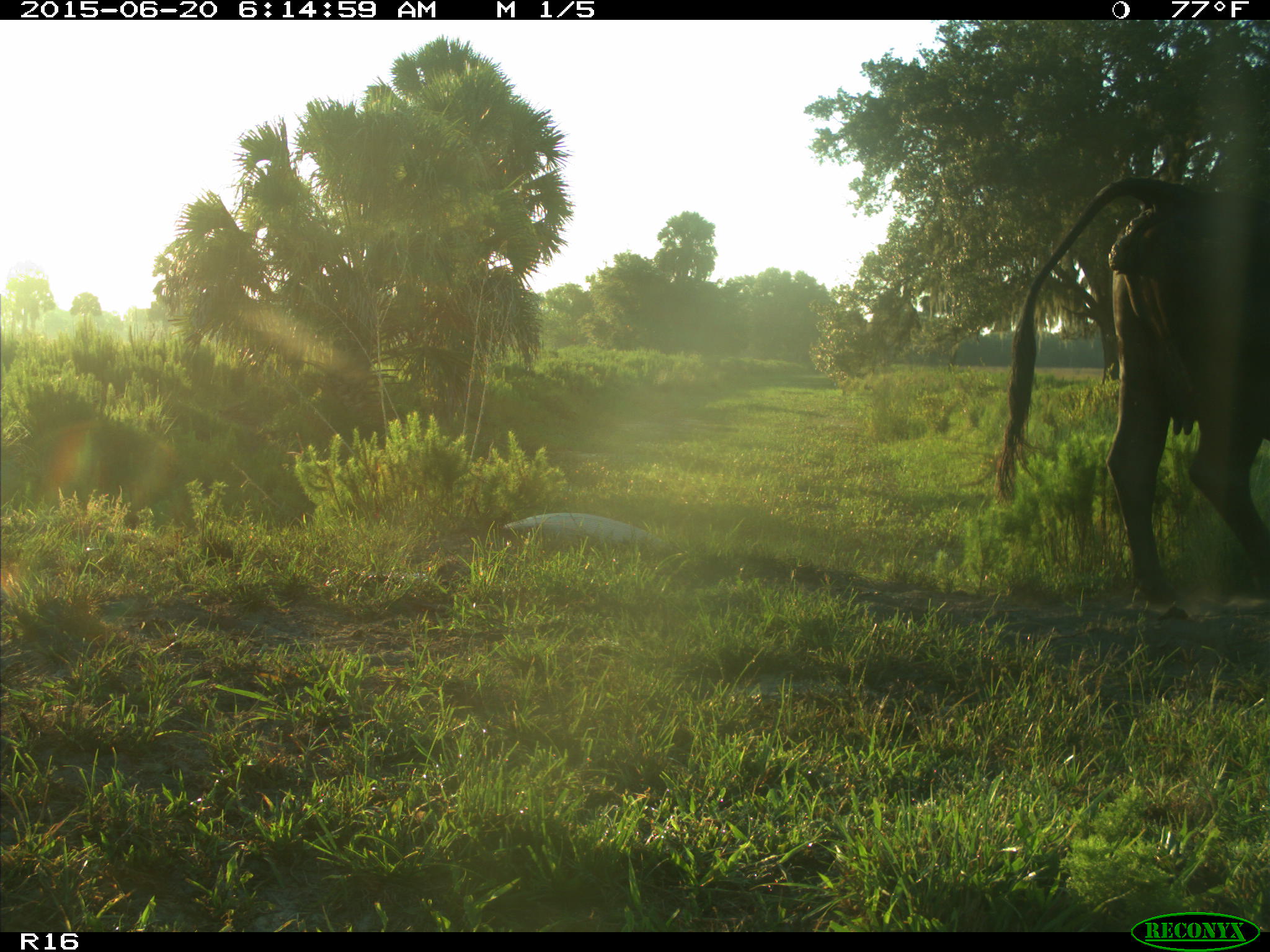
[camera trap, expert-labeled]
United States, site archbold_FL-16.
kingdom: Animalia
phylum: Chordata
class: Mammalia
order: Artiodactyla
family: Bovidae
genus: Bos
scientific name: Bos taurus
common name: domestic cow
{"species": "Bos taurus (domestic cow)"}